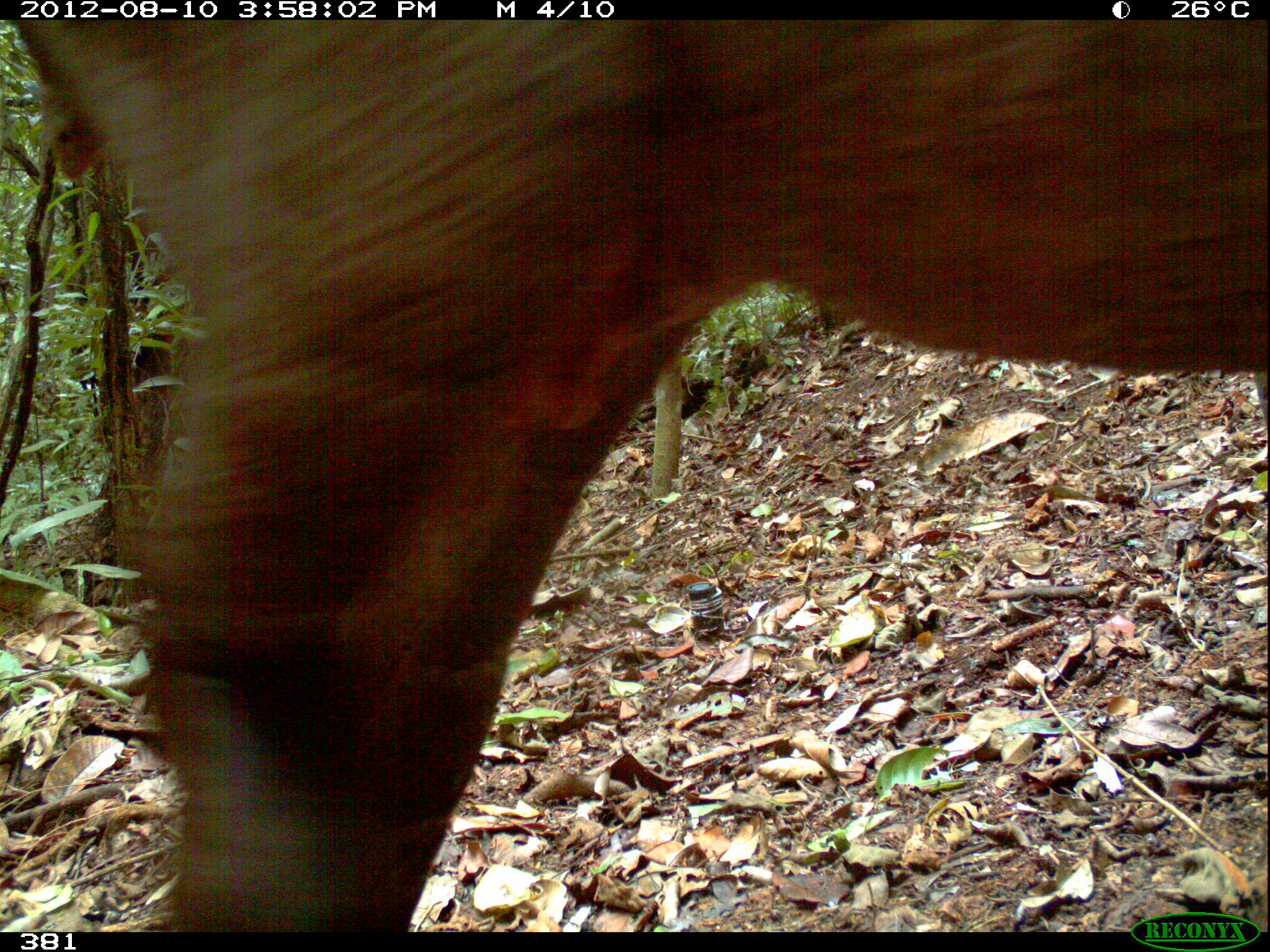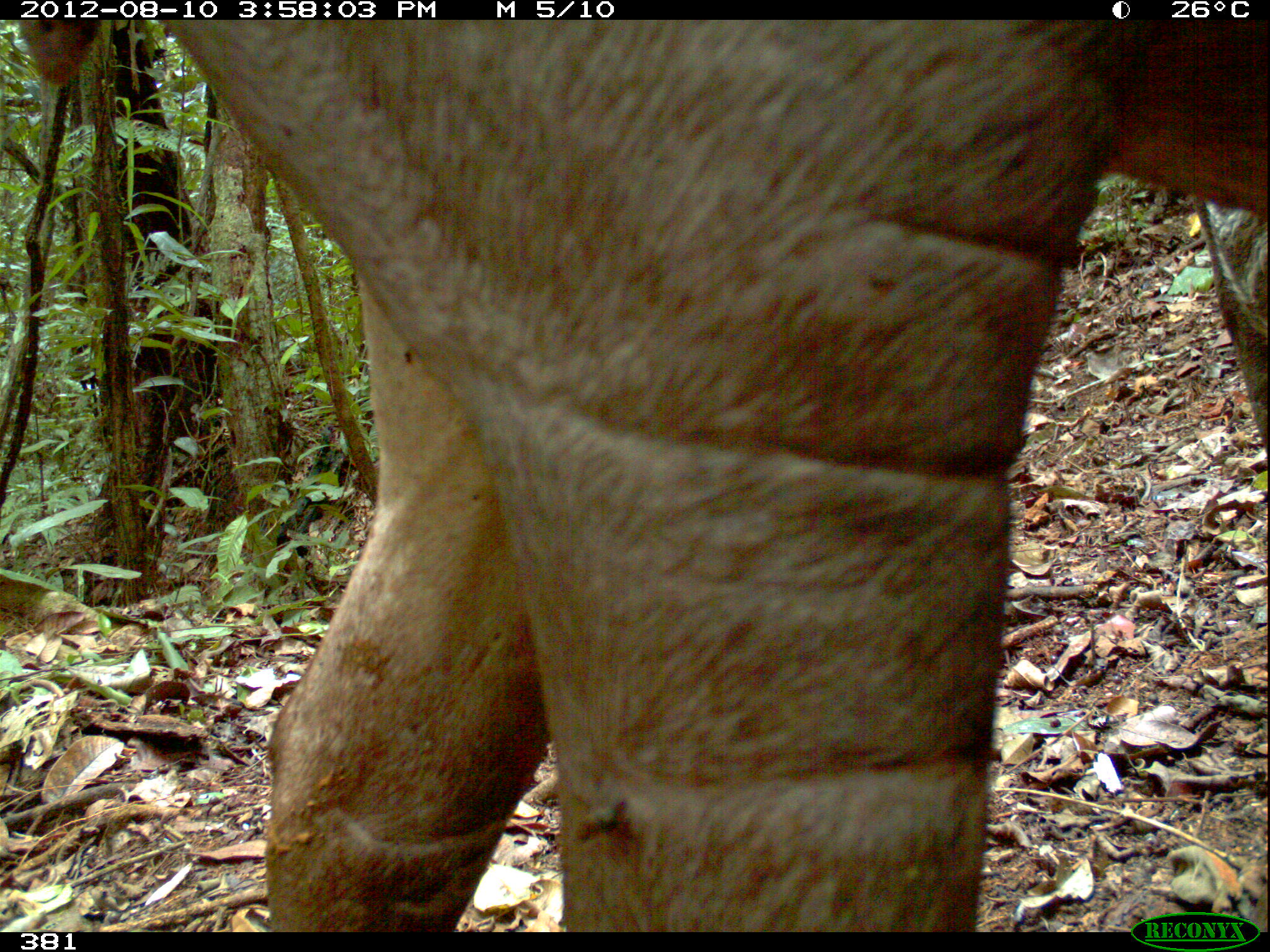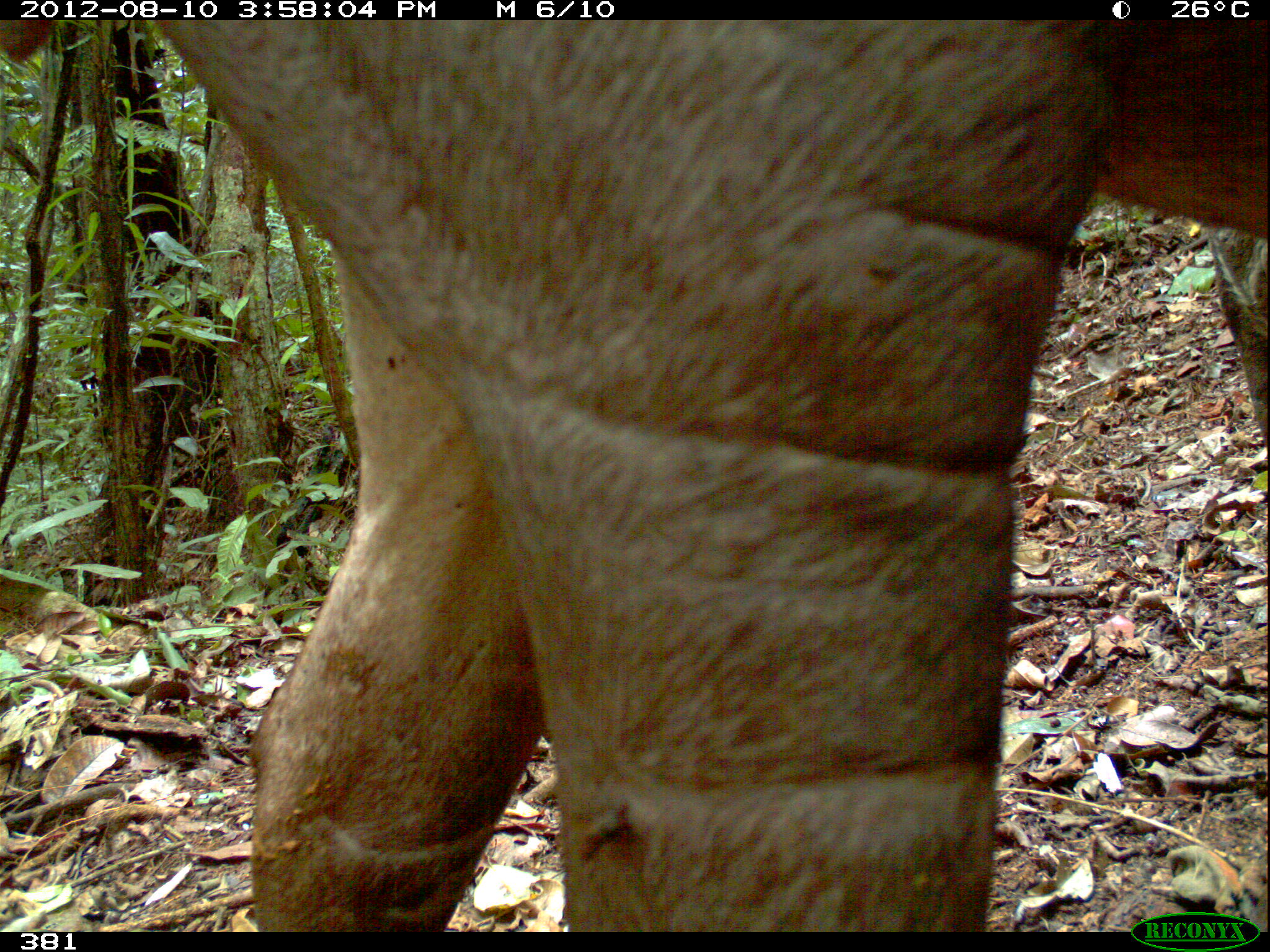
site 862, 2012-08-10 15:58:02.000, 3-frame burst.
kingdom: Animalia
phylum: Chordata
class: Mammalia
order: Perissodactyla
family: Tapiridae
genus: Tapirus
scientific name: Tapirus terrestris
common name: south american tapir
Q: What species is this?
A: Tapirus terrestris (south american tapir).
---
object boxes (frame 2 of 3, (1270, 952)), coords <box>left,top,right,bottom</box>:
tapirus terrestris: <box>13,19,1267,934</box>